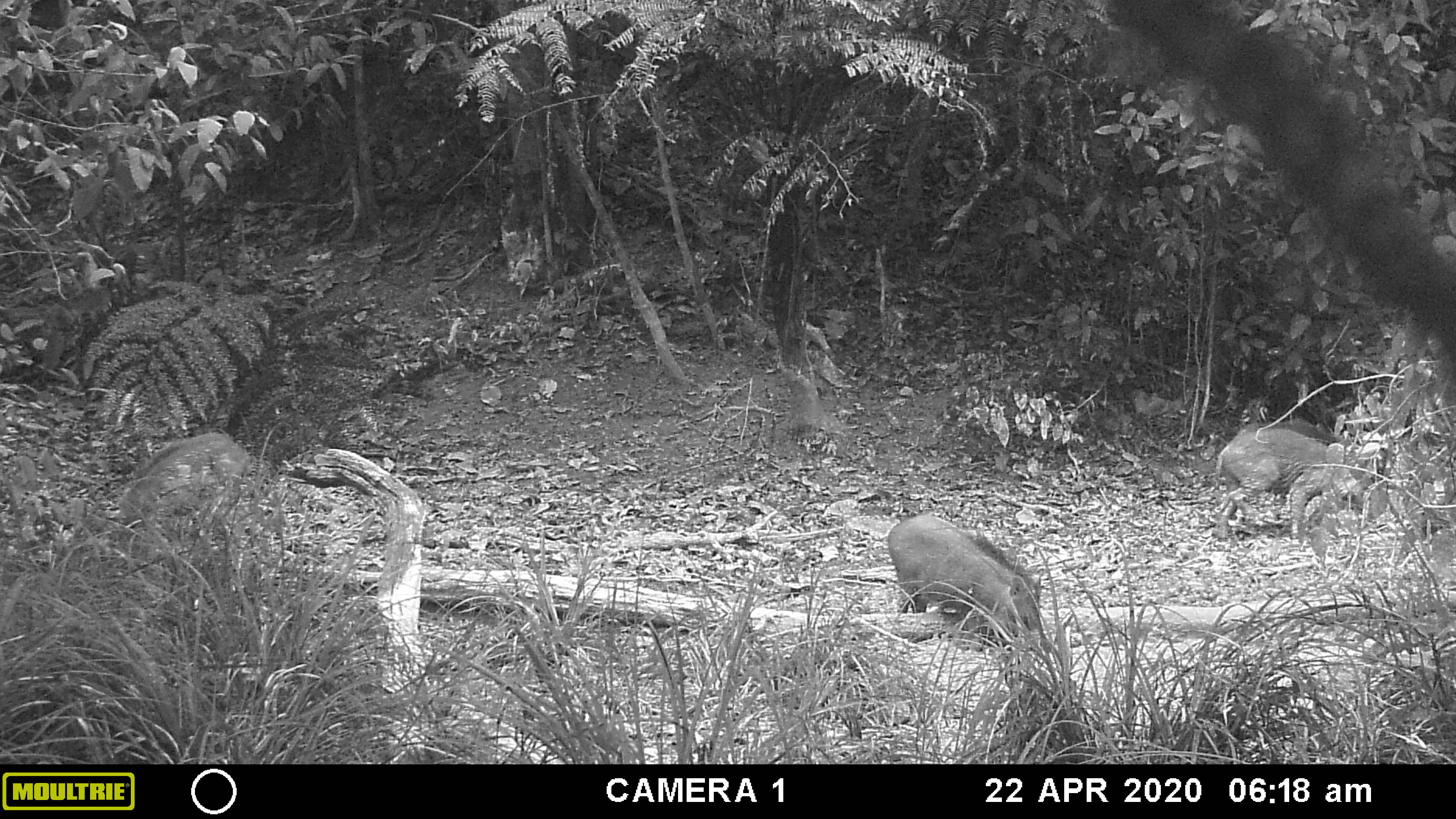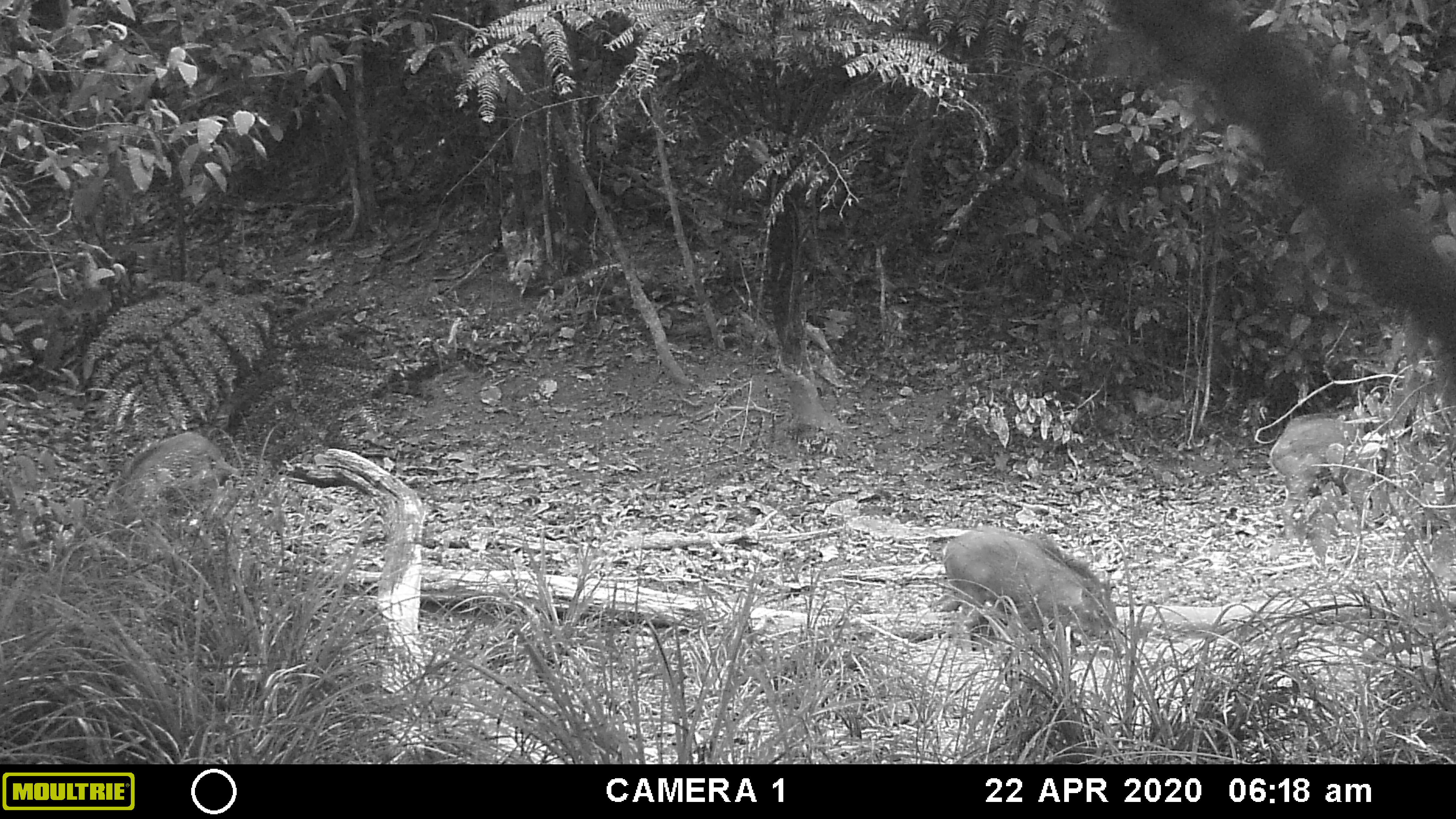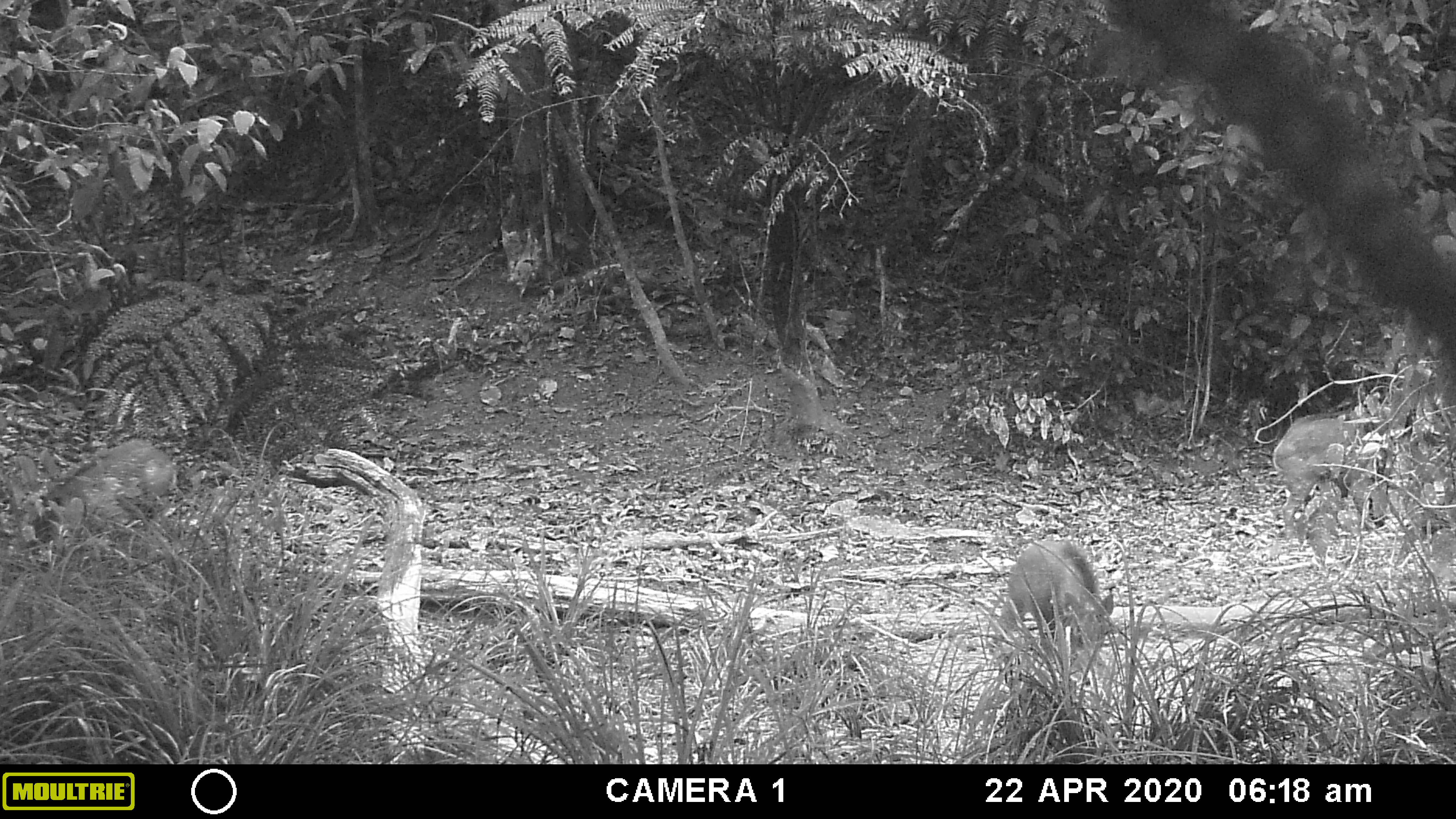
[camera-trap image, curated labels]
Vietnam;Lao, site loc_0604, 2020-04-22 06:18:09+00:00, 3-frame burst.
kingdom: Animalia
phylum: Chordata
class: Mammalia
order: Artiodactyla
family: Suidae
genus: Sus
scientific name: Sus scrofa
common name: eurasian wild pig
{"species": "eurasian wild pig (Sus scrofa)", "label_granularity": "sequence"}